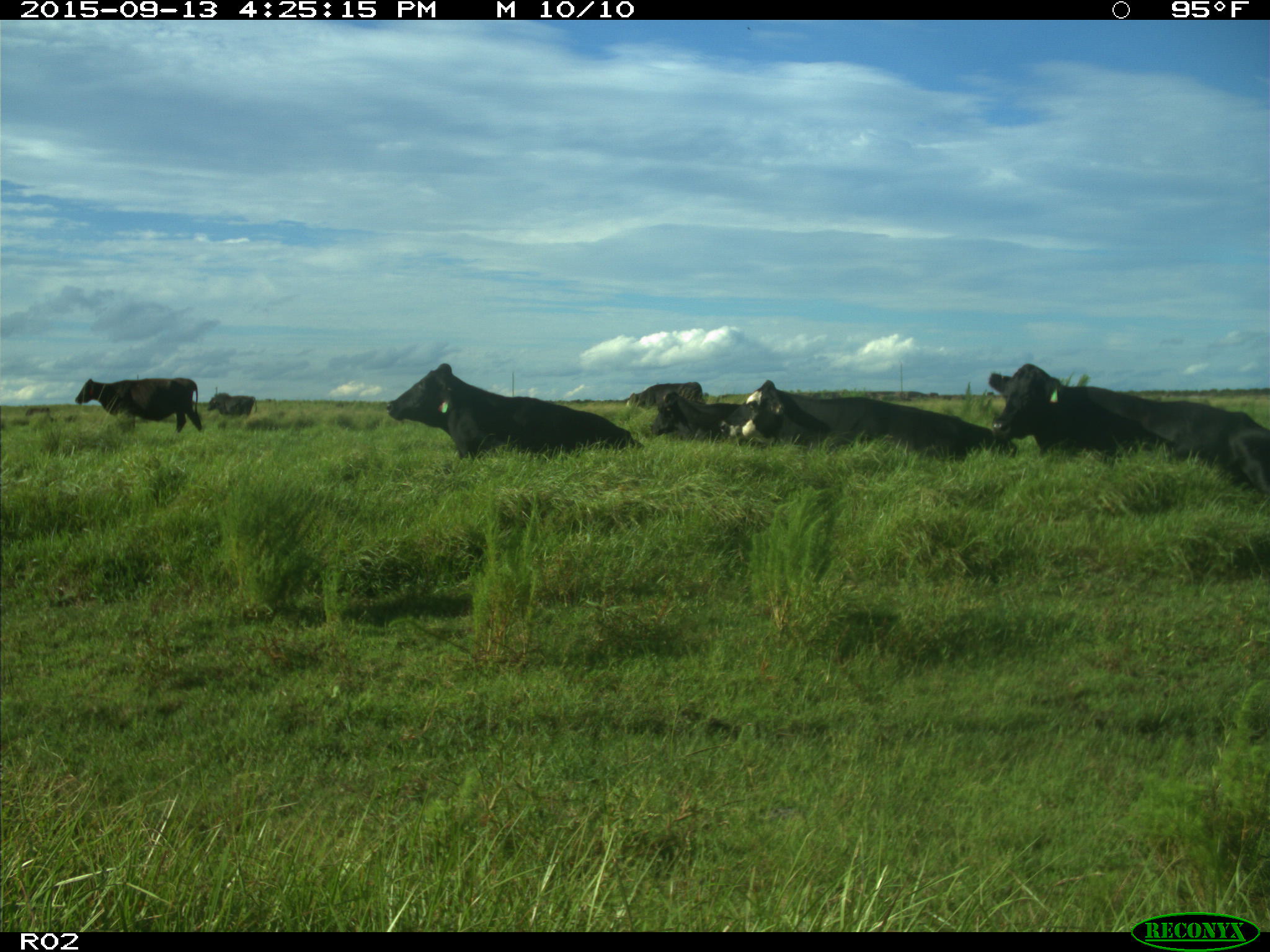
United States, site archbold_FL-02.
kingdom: Animalia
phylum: Chordata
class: Mammalia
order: Artiodactyla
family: Bovidae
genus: Bos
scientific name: Bos taurus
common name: domestic cow